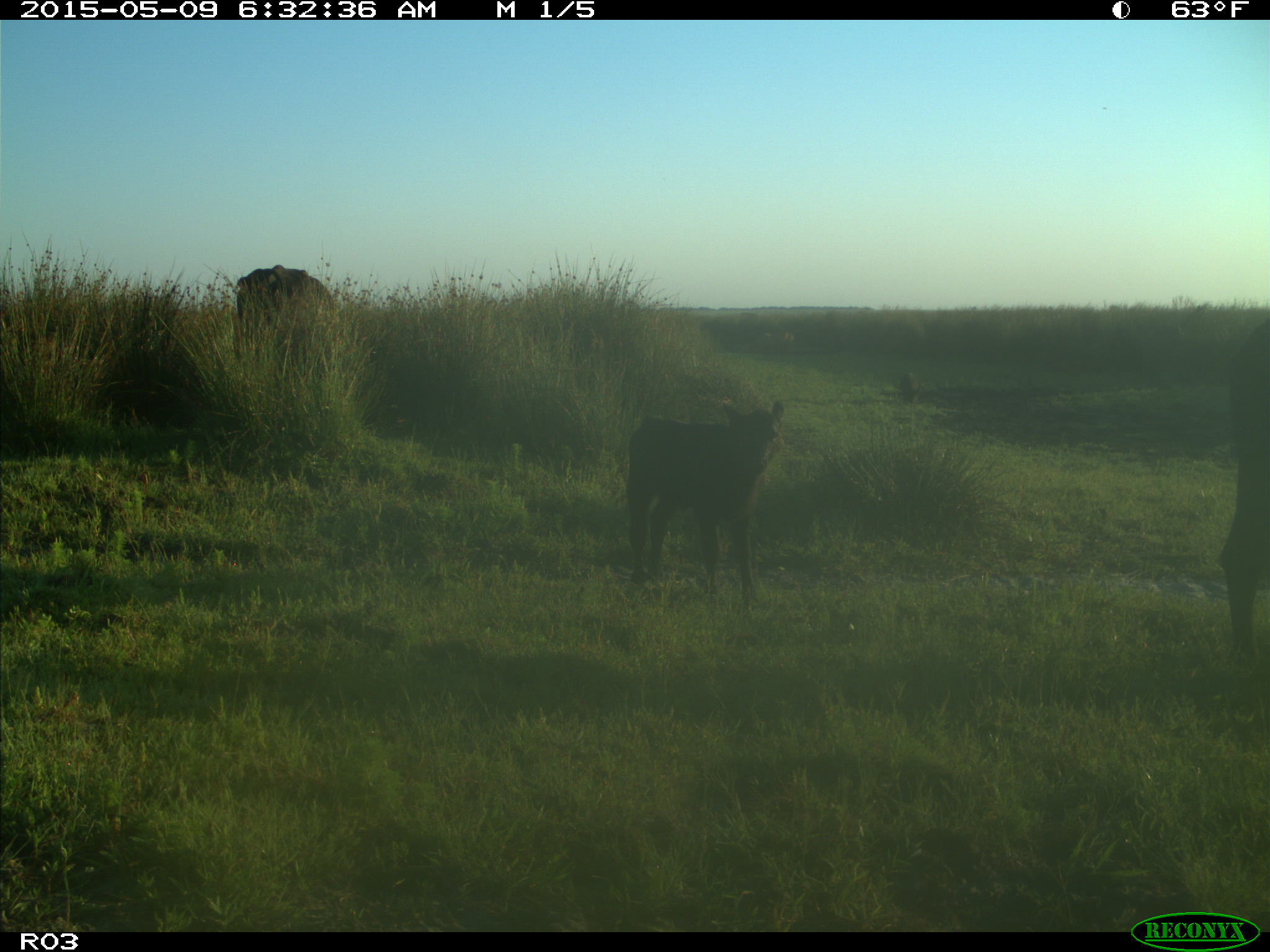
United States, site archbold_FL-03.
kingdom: Animalia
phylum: Chordata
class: Mammalia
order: Artiodactyla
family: Bovidae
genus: Bos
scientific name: Bos taurus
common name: domestic cow